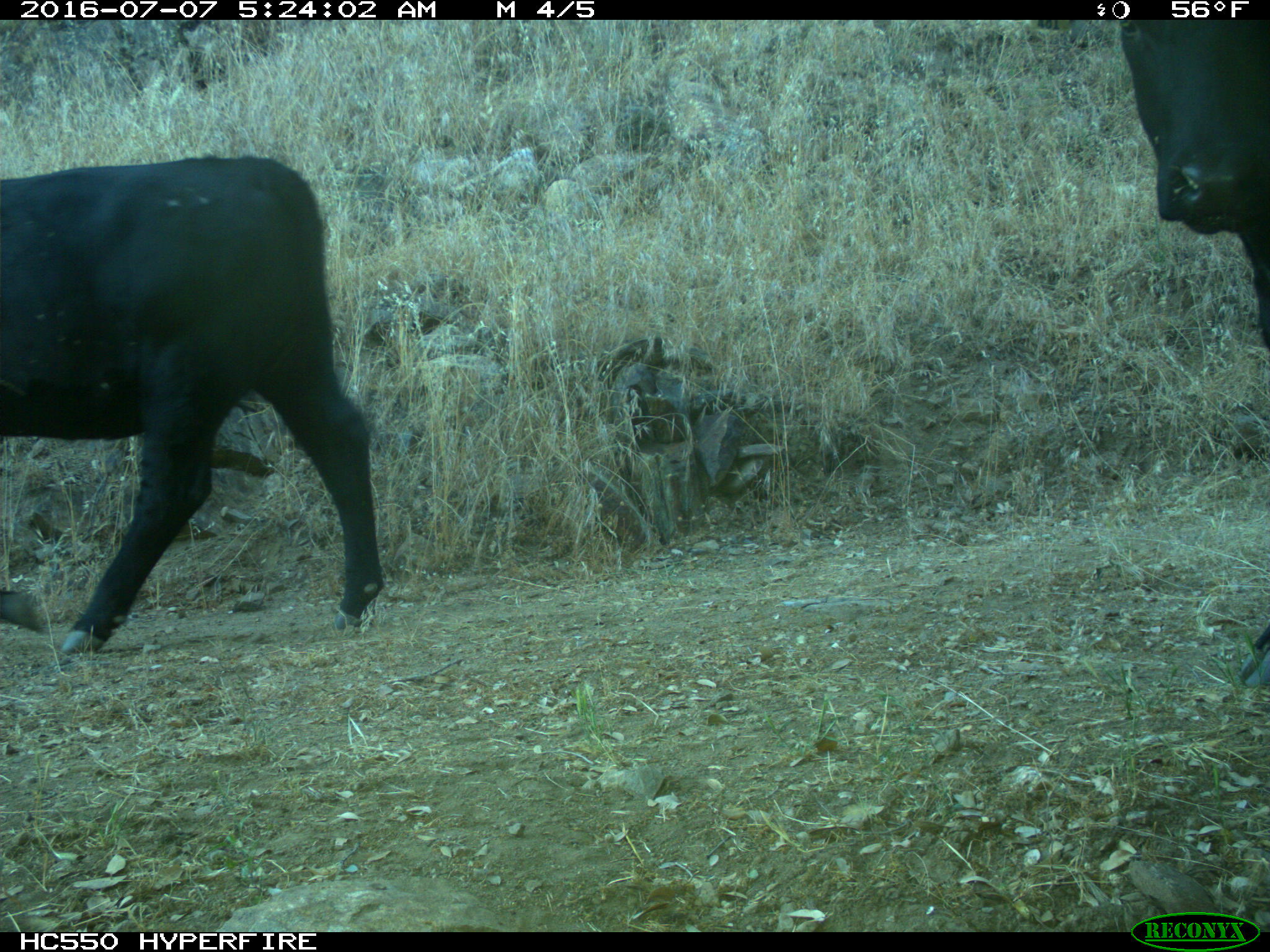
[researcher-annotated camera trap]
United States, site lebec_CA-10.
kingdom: Animalia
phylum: Chordata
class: Mammalia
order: Artiodactyla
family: Bovidae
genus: Bos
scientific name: Bos taurus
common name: domestic cow